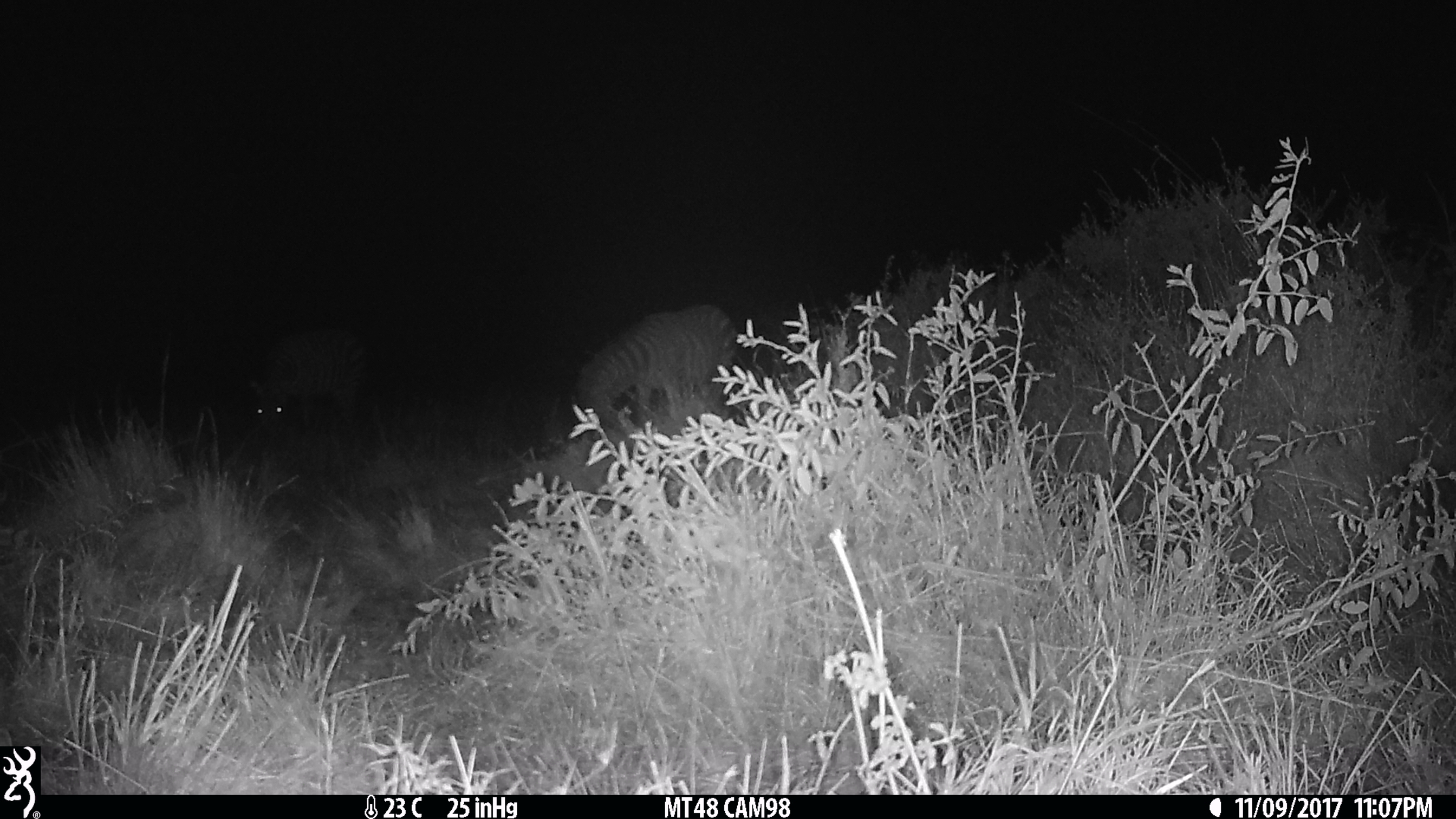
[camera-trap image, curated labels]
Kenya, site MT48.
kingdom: Animalia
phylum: Chordata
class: Mammalia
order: Perissodactyla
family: Equidae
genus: Equus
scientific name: Equus quagga burchellii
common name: burchell's zebra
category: zebra